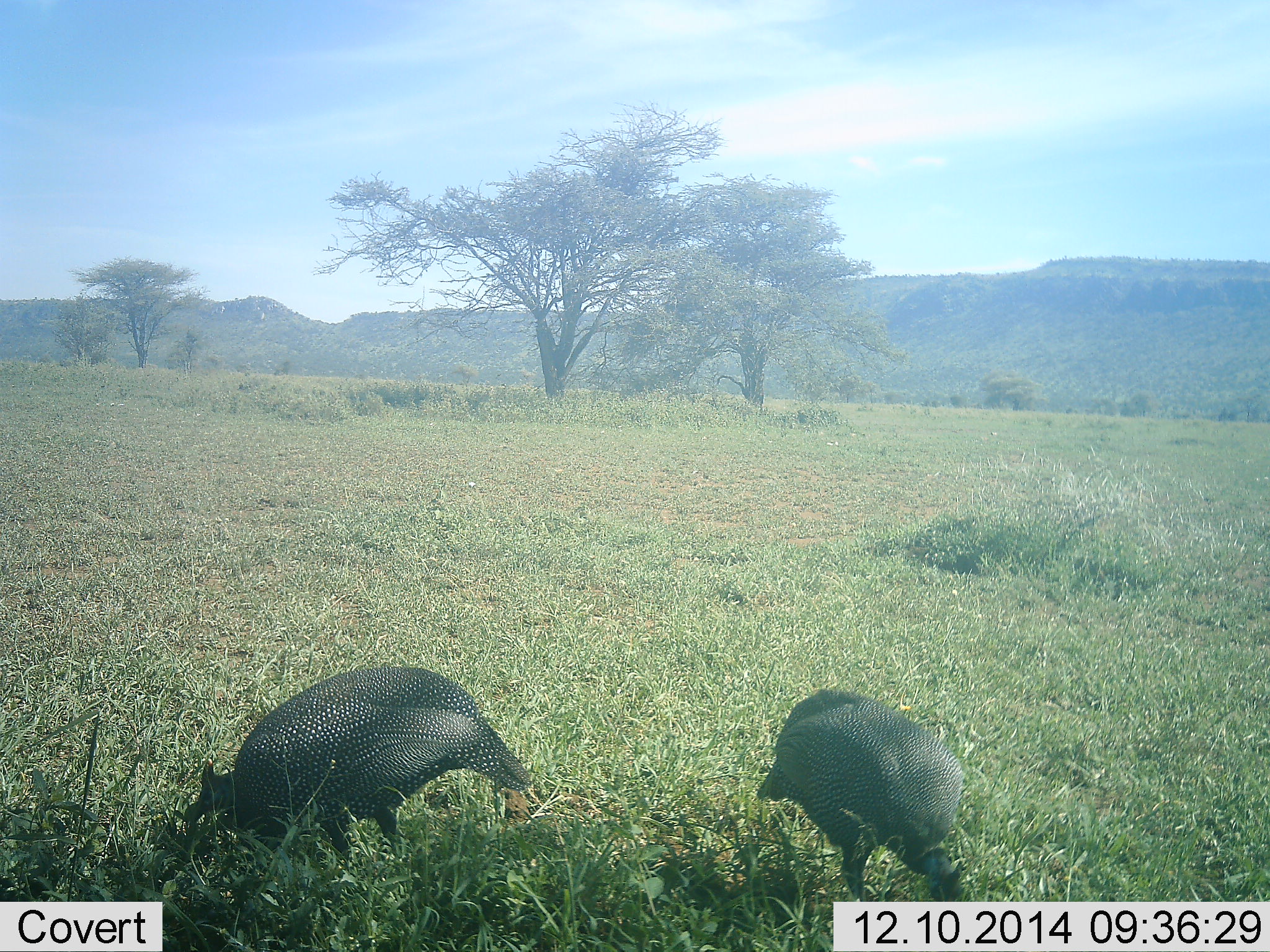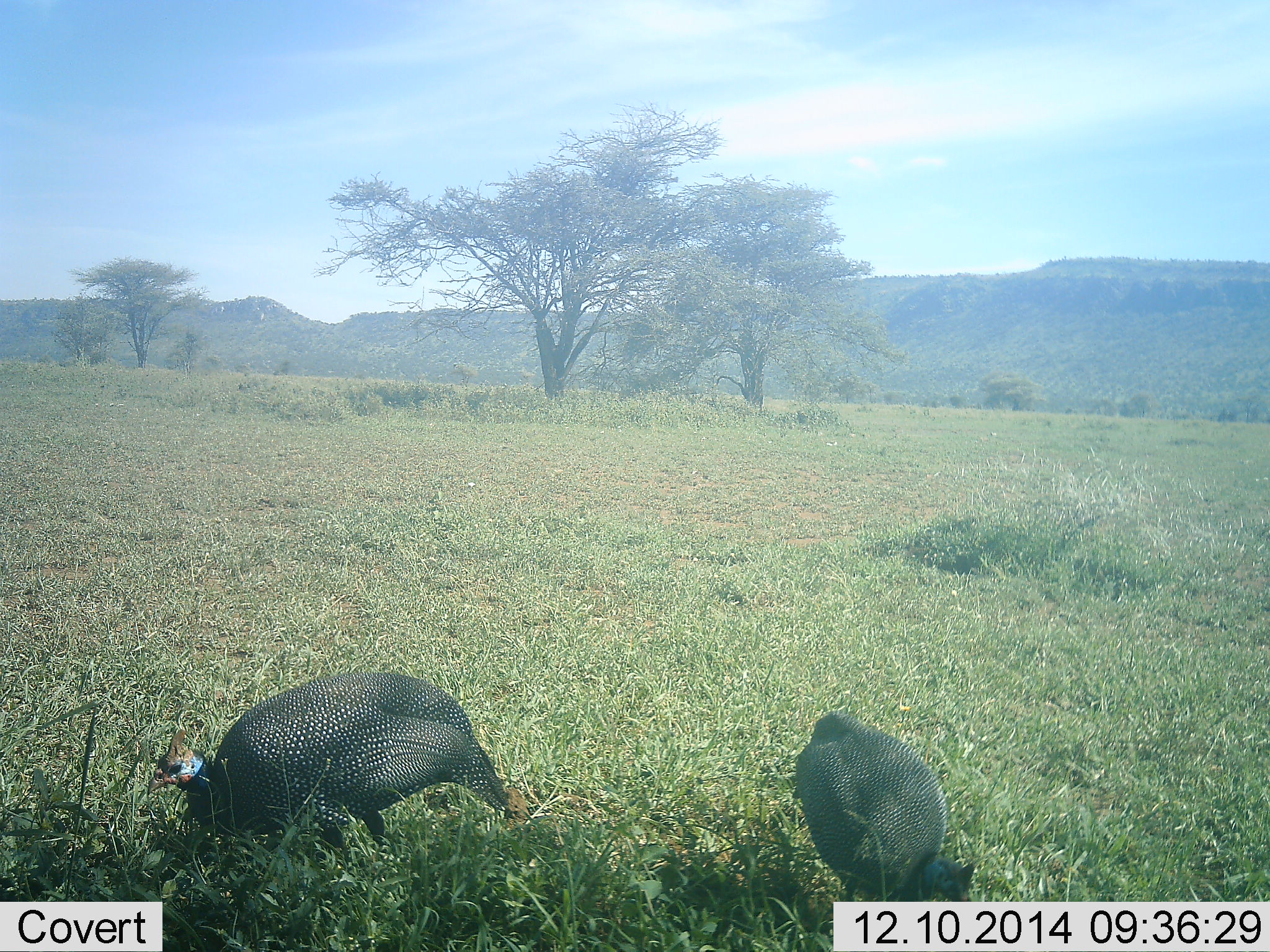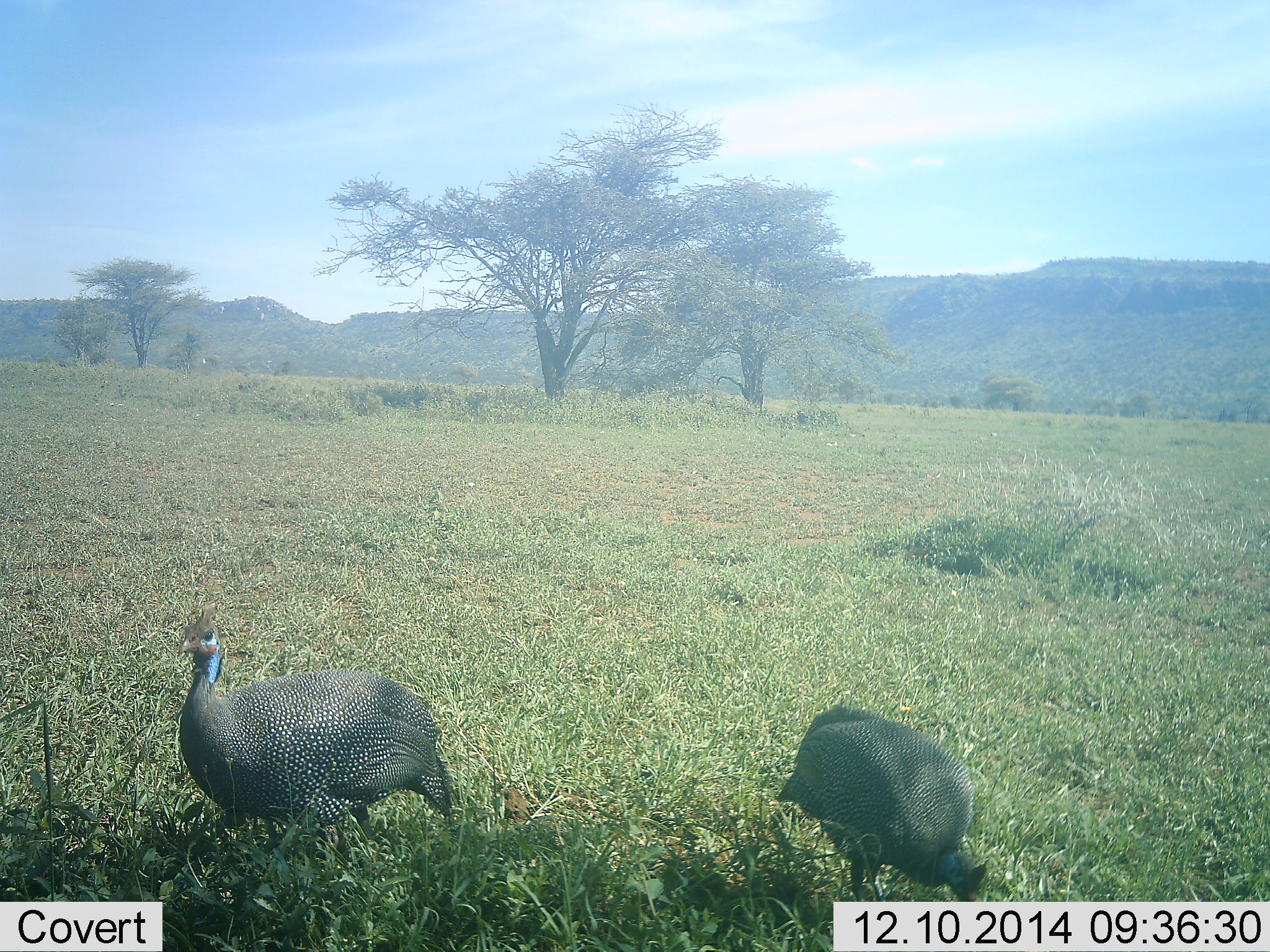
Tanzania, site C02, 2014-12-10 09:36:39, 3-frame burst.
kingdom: Animalia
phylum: Chordata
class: Aves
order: Galliformes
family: Numididae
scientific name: Numididae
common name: guinea fowl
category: guineafowl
Guineafowl (guinea fowl) (Numididae), count 2. Behavior (volunteer vote fractions): standing 25%, resting 0%, moving 8%, interacting 0%. Young present (vote fraction): 0%. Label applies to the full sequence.